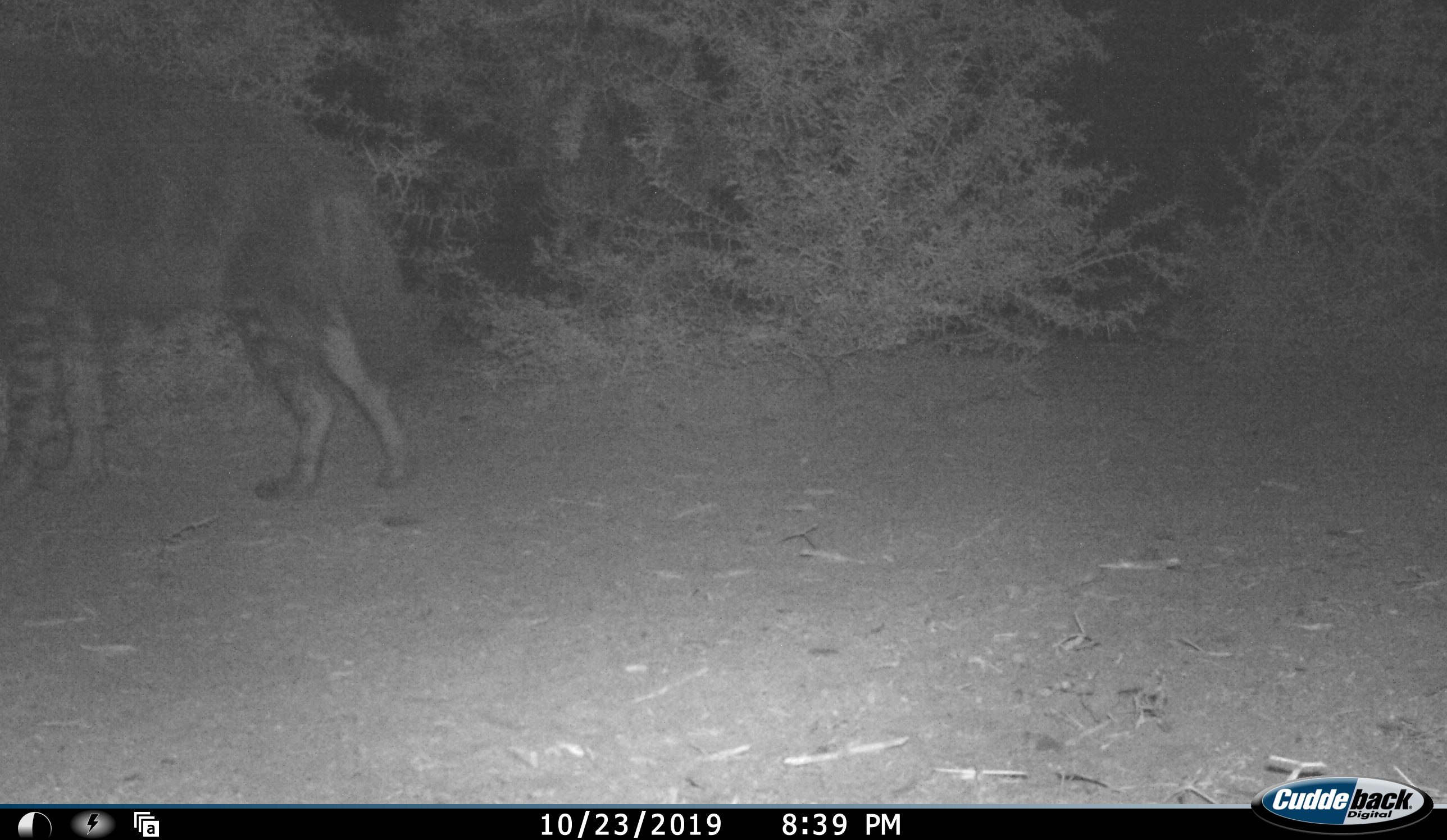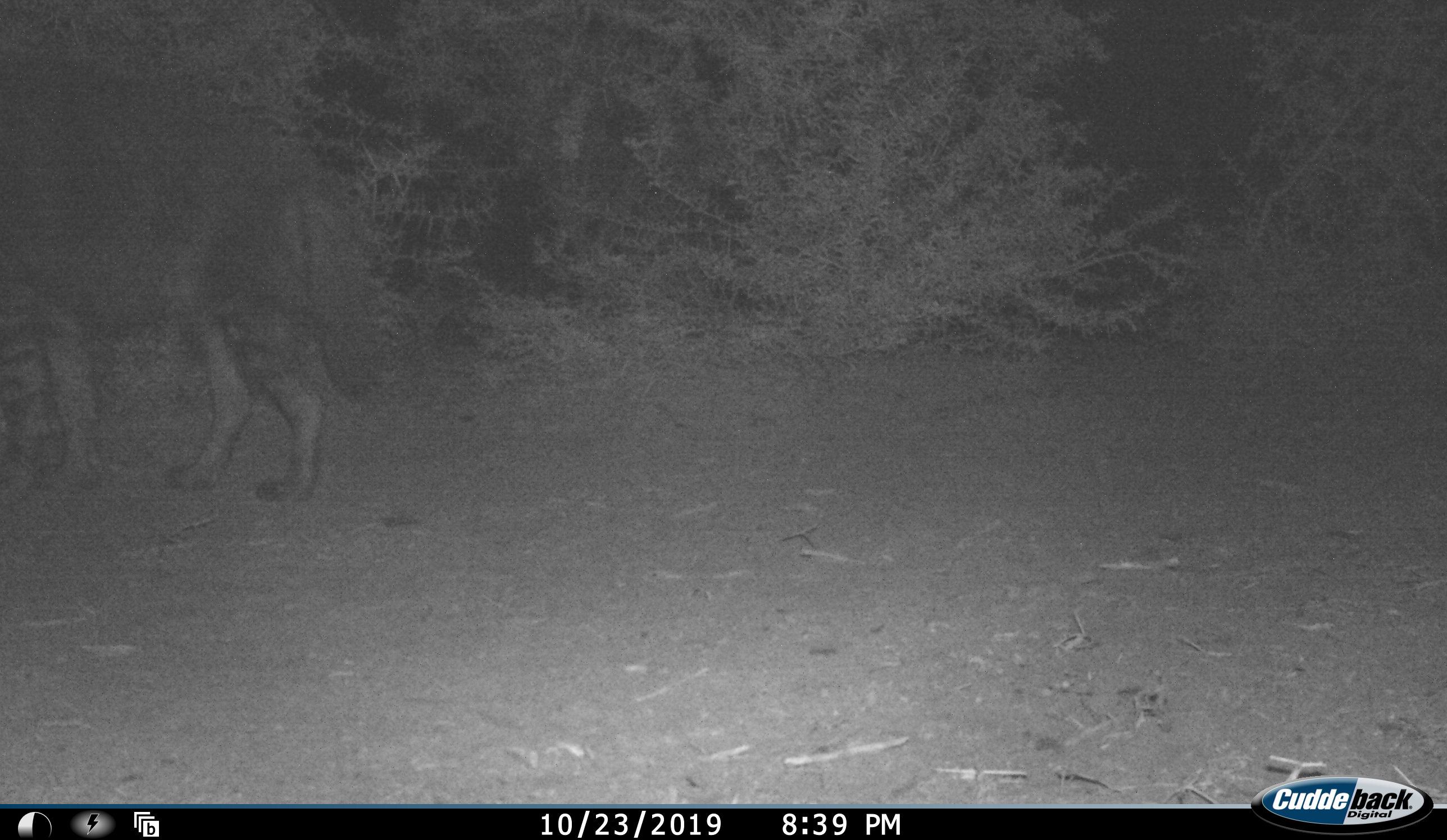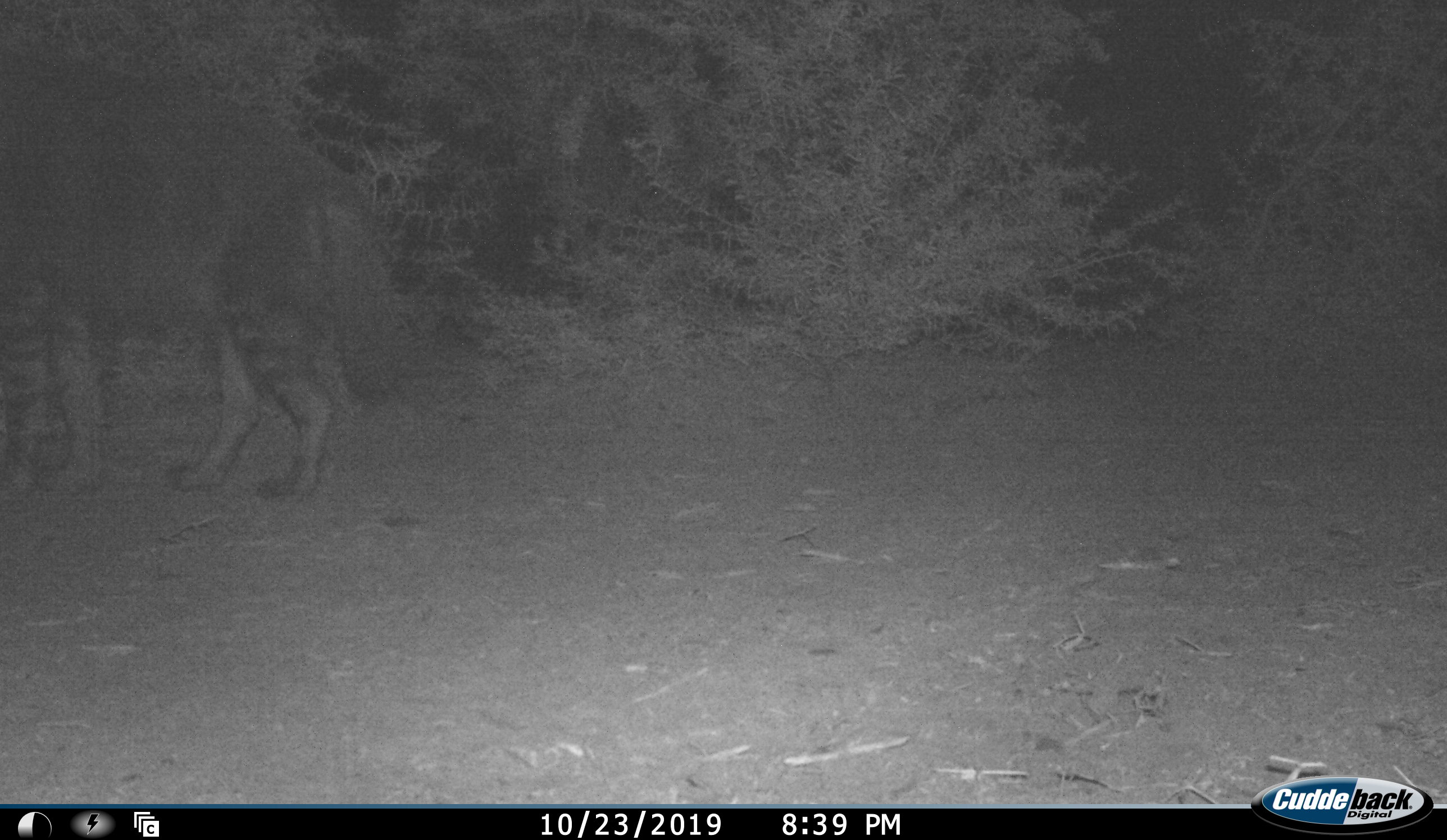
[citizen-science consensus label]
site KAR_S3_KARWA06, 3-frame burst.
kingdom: Animalia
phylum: Chordata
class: Mammalia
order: Carnivora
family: Hyaenidae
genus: Parahyaena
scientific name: Parahyaena brunnea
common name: brown hyena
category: hyenabrown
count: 1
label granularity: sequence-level